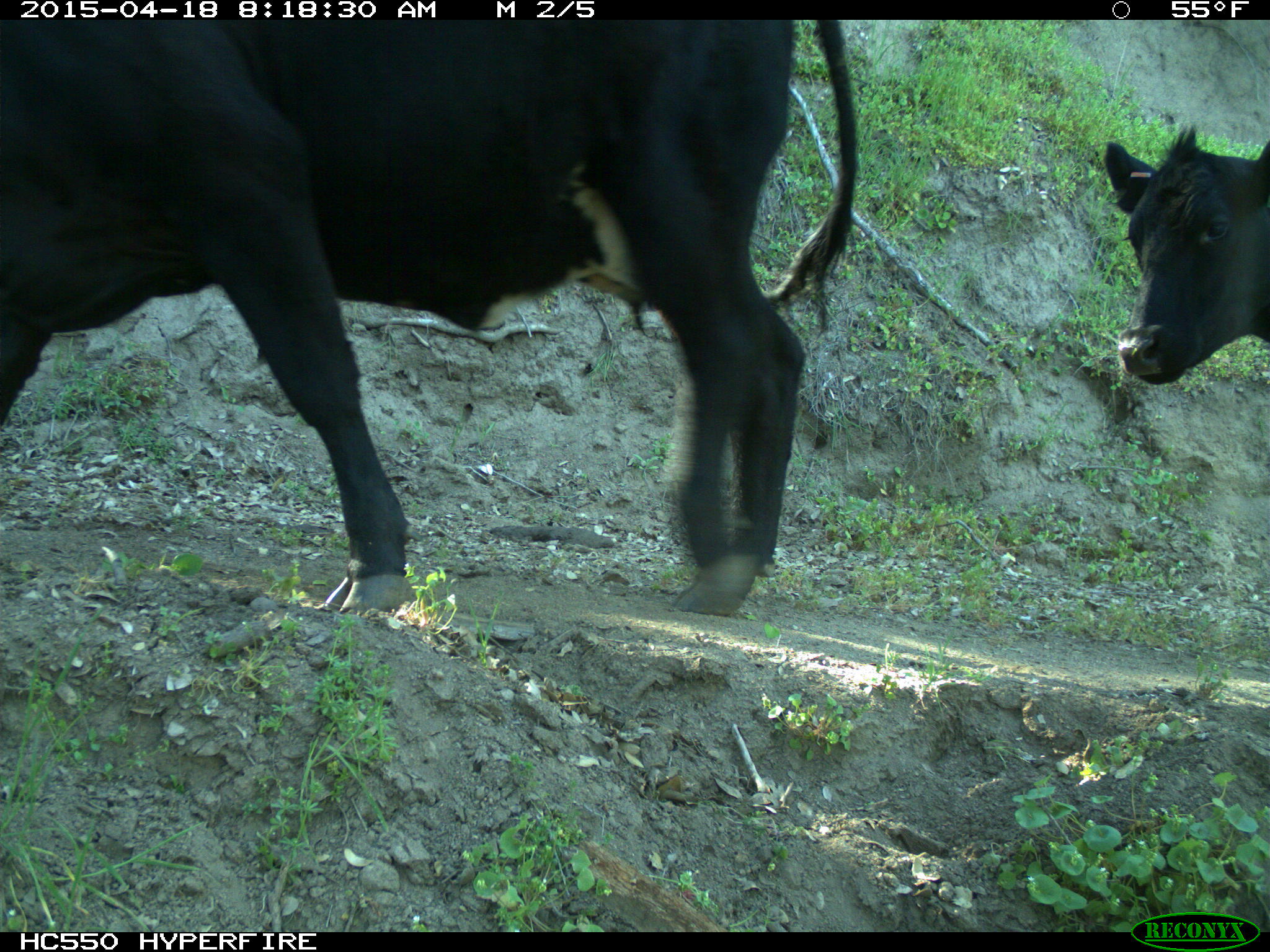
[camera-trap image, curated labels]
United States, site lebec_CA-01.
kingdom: Animalia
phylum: Chordata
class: Mammalia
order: Artiodactyla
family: Bovidae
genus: Bos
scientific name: Bos taurus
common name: domestic cow